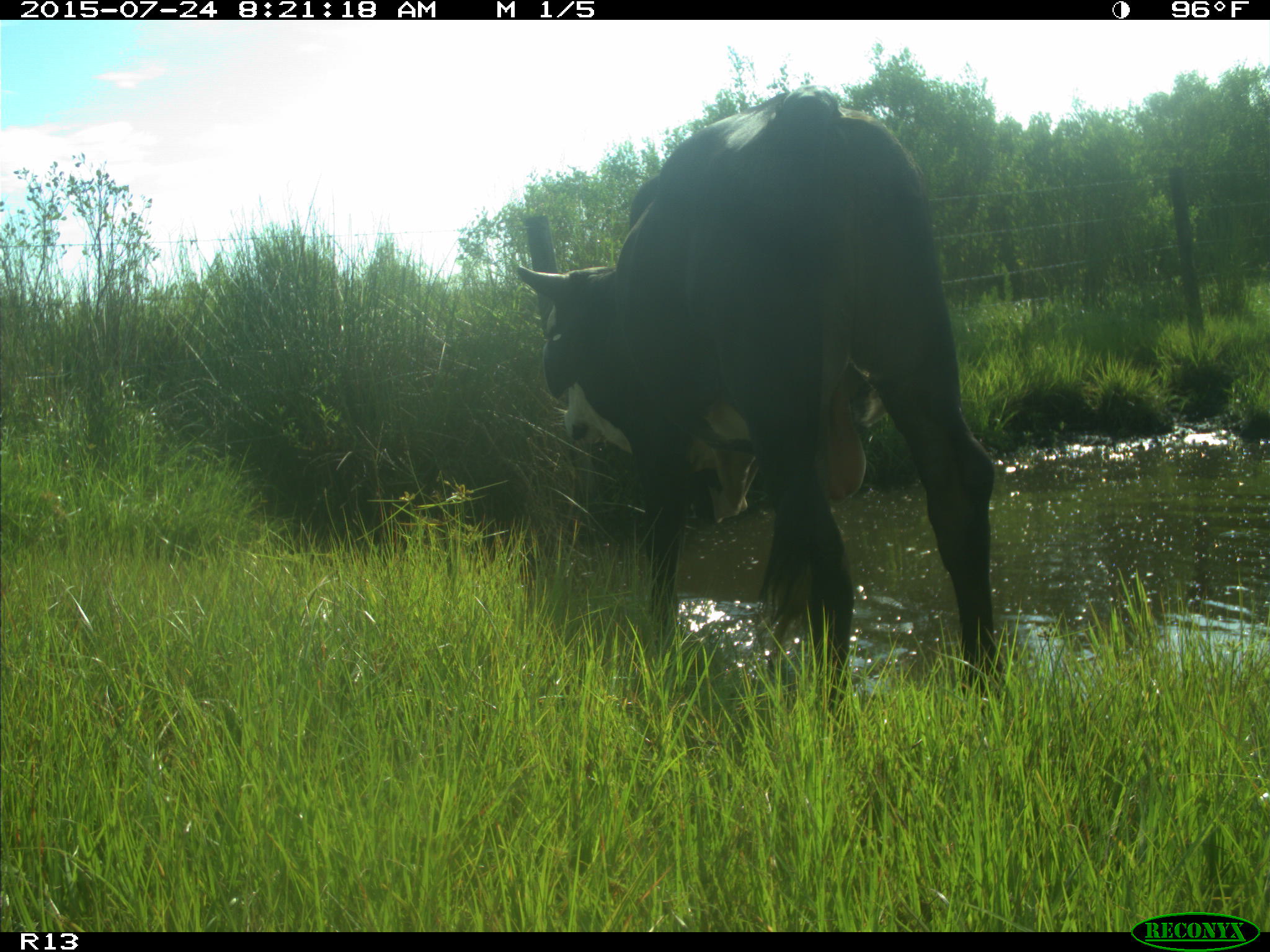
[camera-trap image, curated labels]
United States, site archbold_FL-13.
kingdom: Animalia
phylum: Chordata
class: Mammalia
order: Artiodactyla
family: Bovidae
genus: Bos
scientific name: Bos taurus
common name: domestic cow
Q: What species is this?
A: Bos taurus (domestic cow).